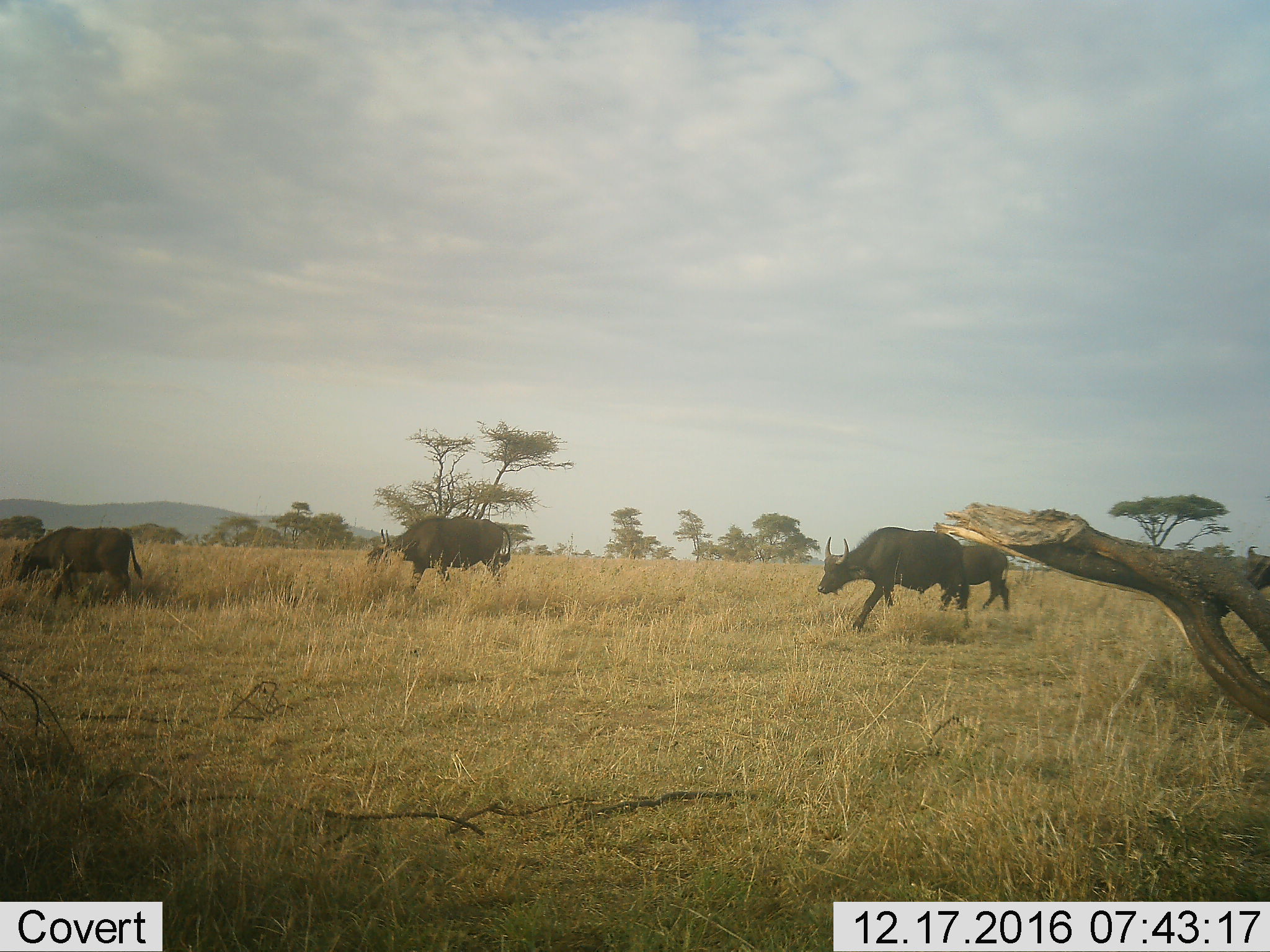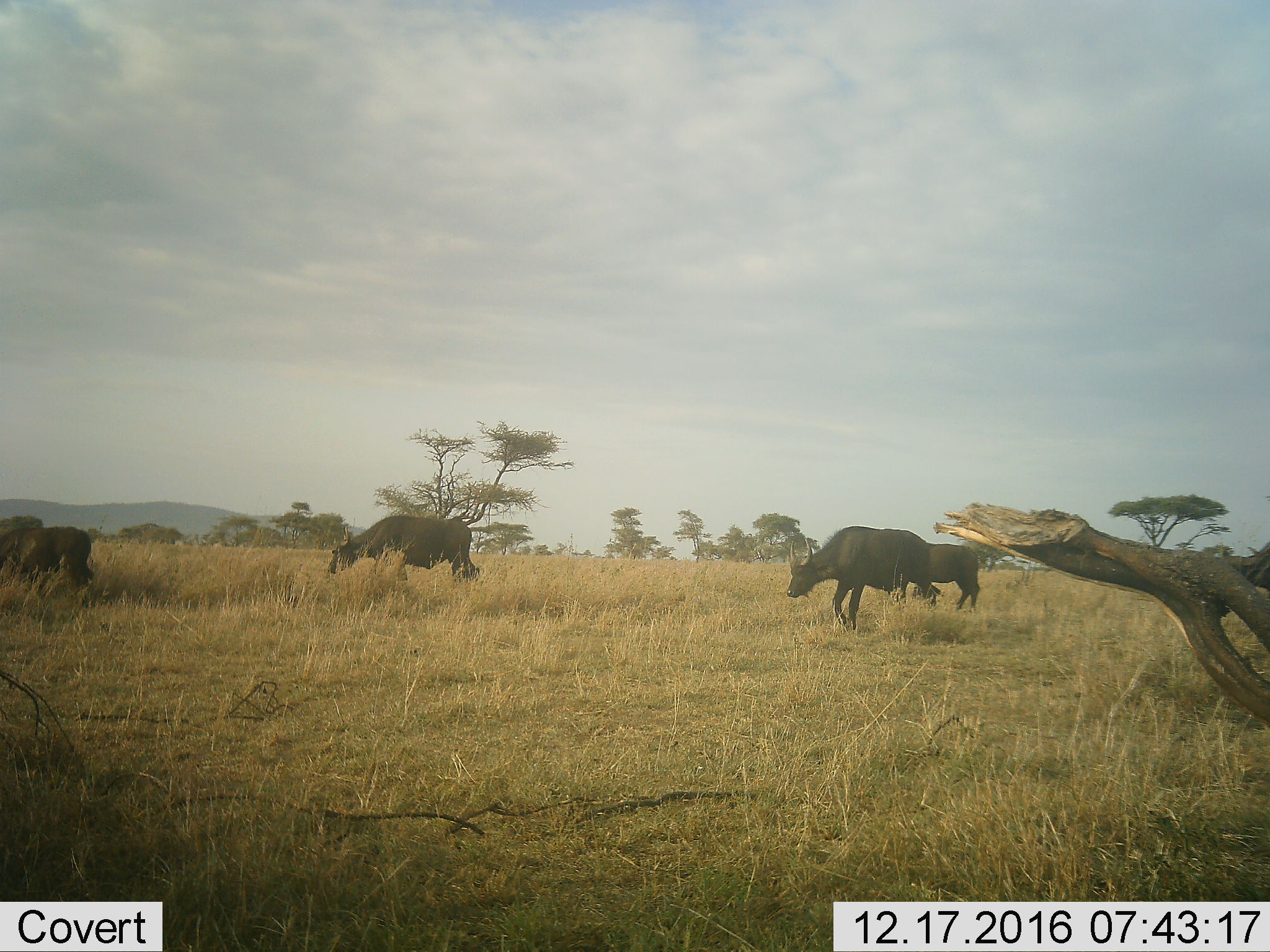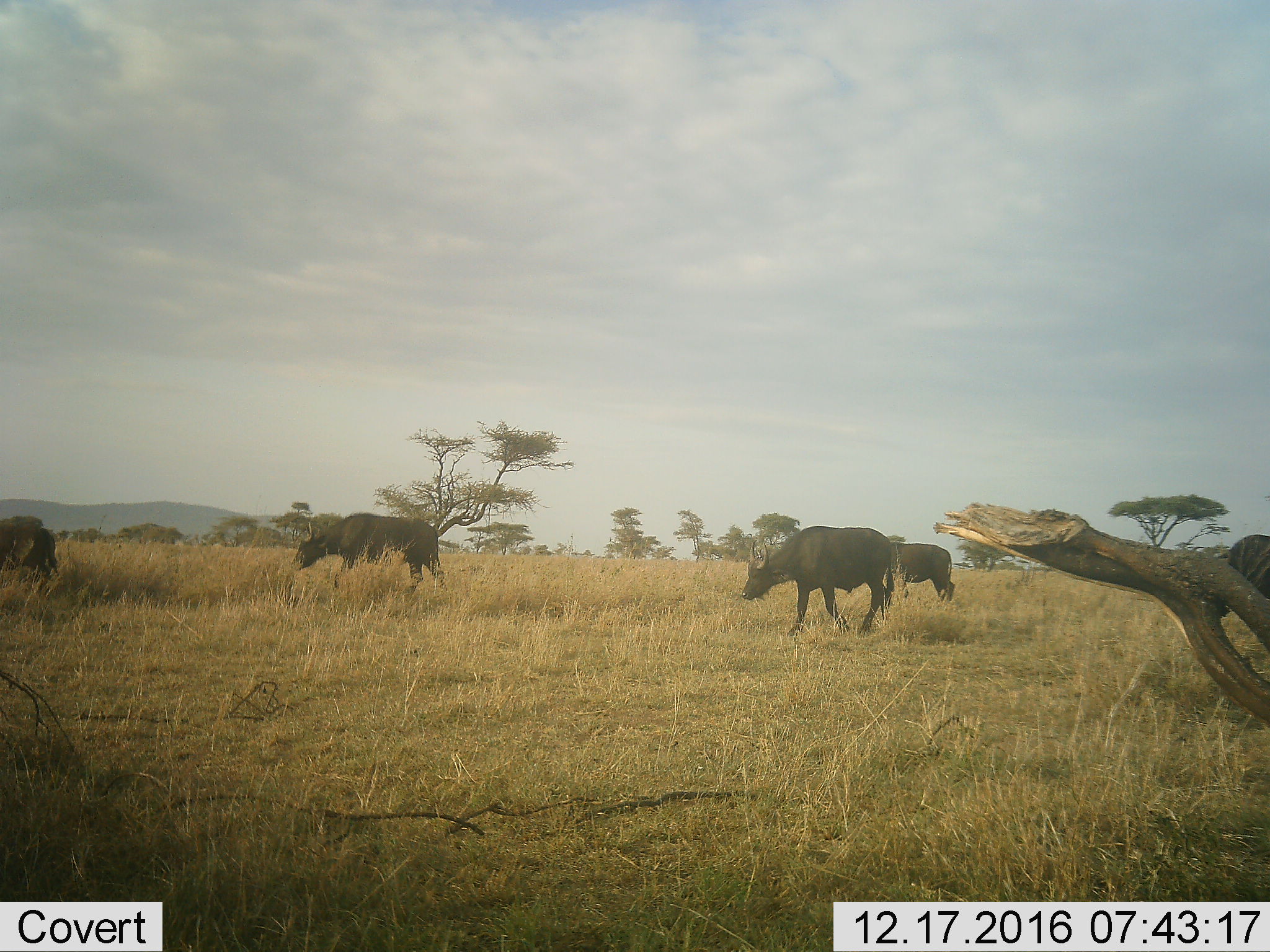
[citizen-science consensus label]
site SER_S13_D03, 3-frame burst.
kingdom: Animalia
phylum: Chordata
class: Mammalia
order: Artiodactyla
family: Bovidae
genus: Syncerus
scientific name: Syncerus caffer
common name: african buffalo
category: buffalo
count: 5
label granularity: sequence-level